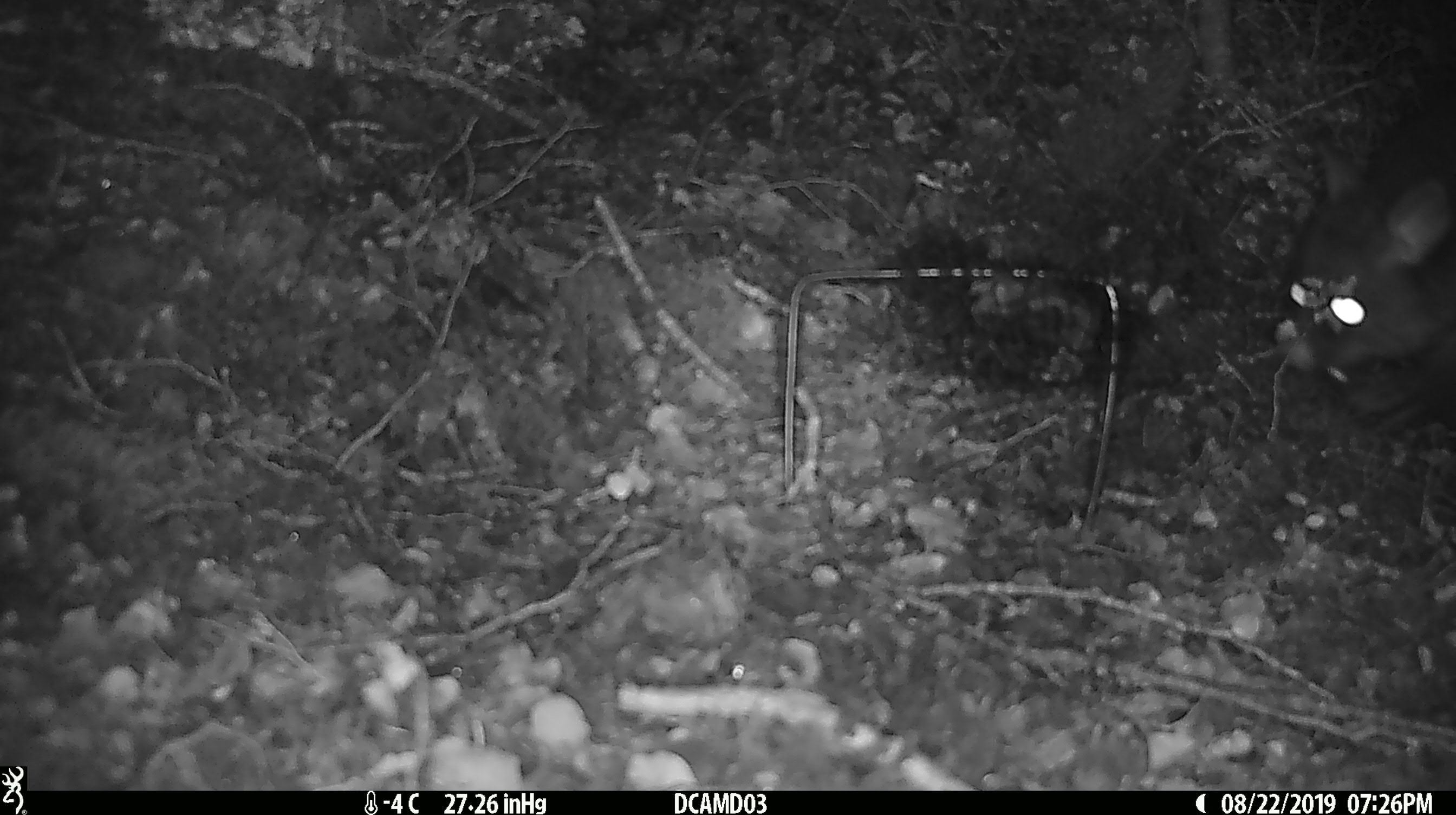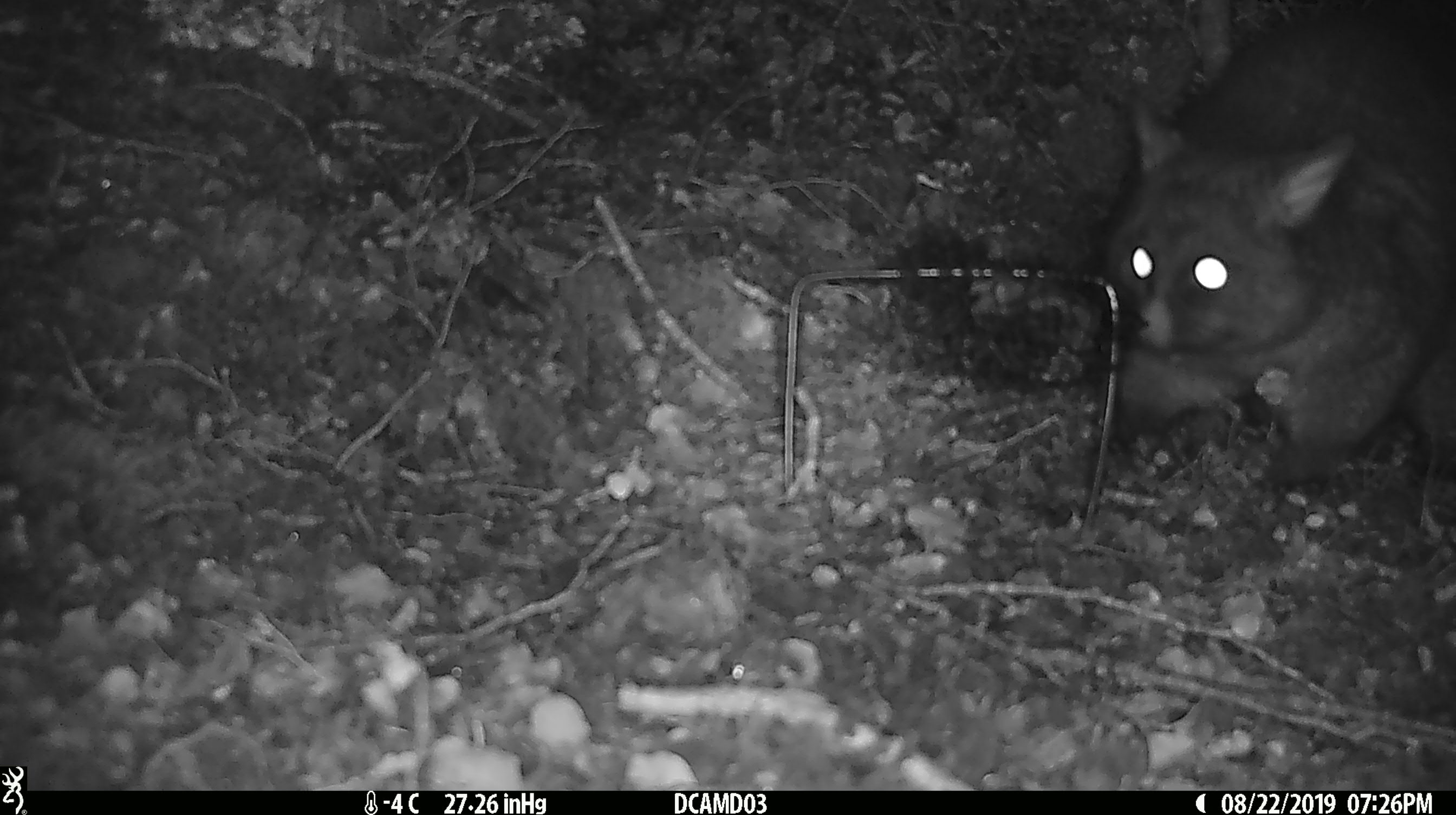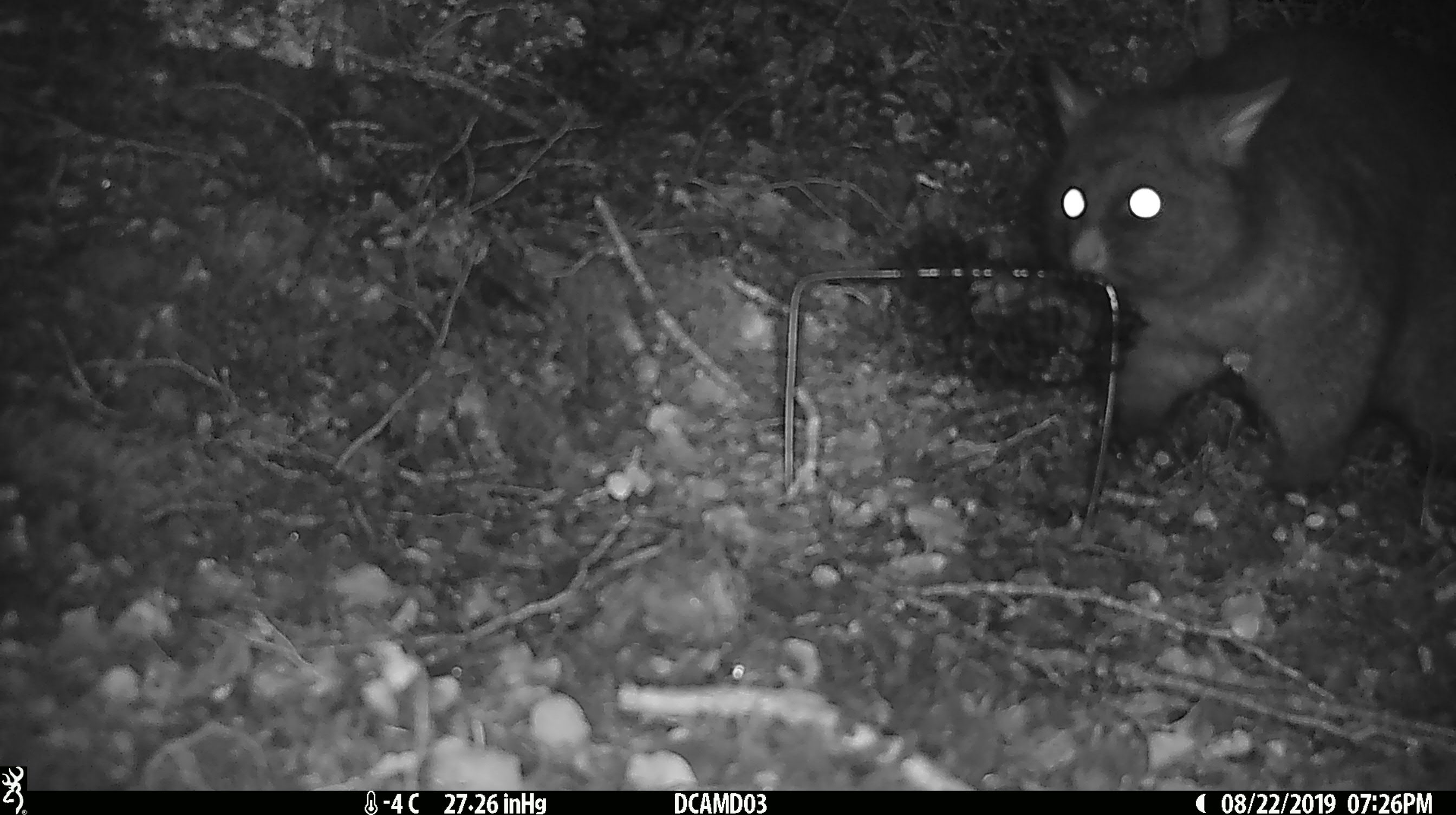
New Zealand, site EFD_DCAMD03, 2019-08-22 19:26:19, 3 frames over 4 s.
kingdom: Animalia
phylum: Chordata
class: Mammalia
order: Diprotodontia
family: Phalangeridae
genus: Trichosurus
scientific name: Trichosurus vulpecula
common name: common brushtail possum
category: possum